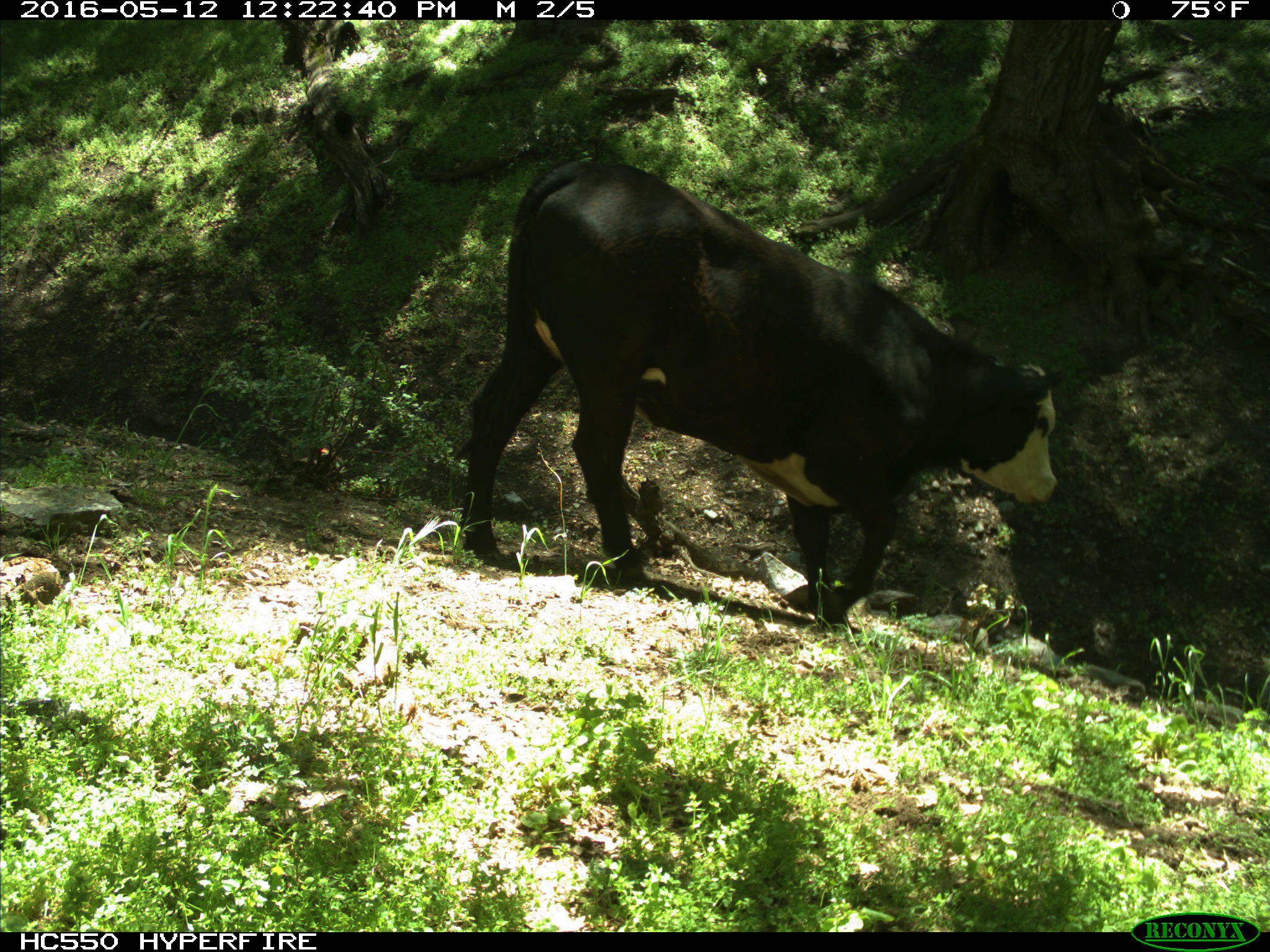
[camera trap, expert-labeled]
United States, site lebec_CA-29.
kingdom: Animalia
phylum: Chordata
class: Mammalia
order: Artiodactyla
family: Bovidae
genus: Bos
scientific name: Bos taurus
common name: domestic cow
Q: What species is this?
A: Bos taurus (domestic cow).